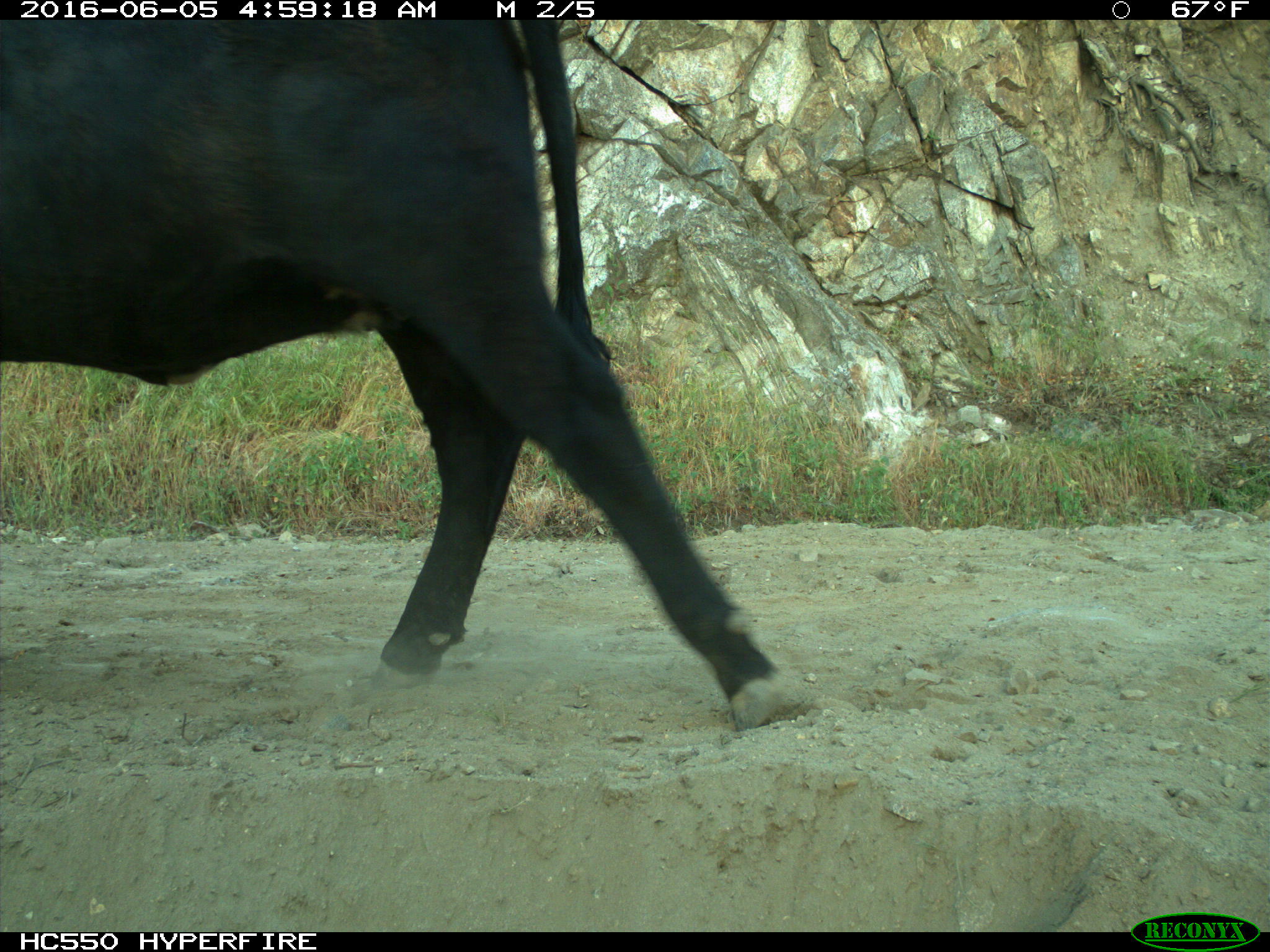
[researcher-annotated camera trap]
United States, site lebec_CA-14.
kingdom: Animalia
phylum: Chordata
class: Mammalia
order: Artiodactyla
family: Bovidae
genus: Bos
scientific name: Bos taurus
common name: domestic cow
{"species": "Bos taurus (domestic cow)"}